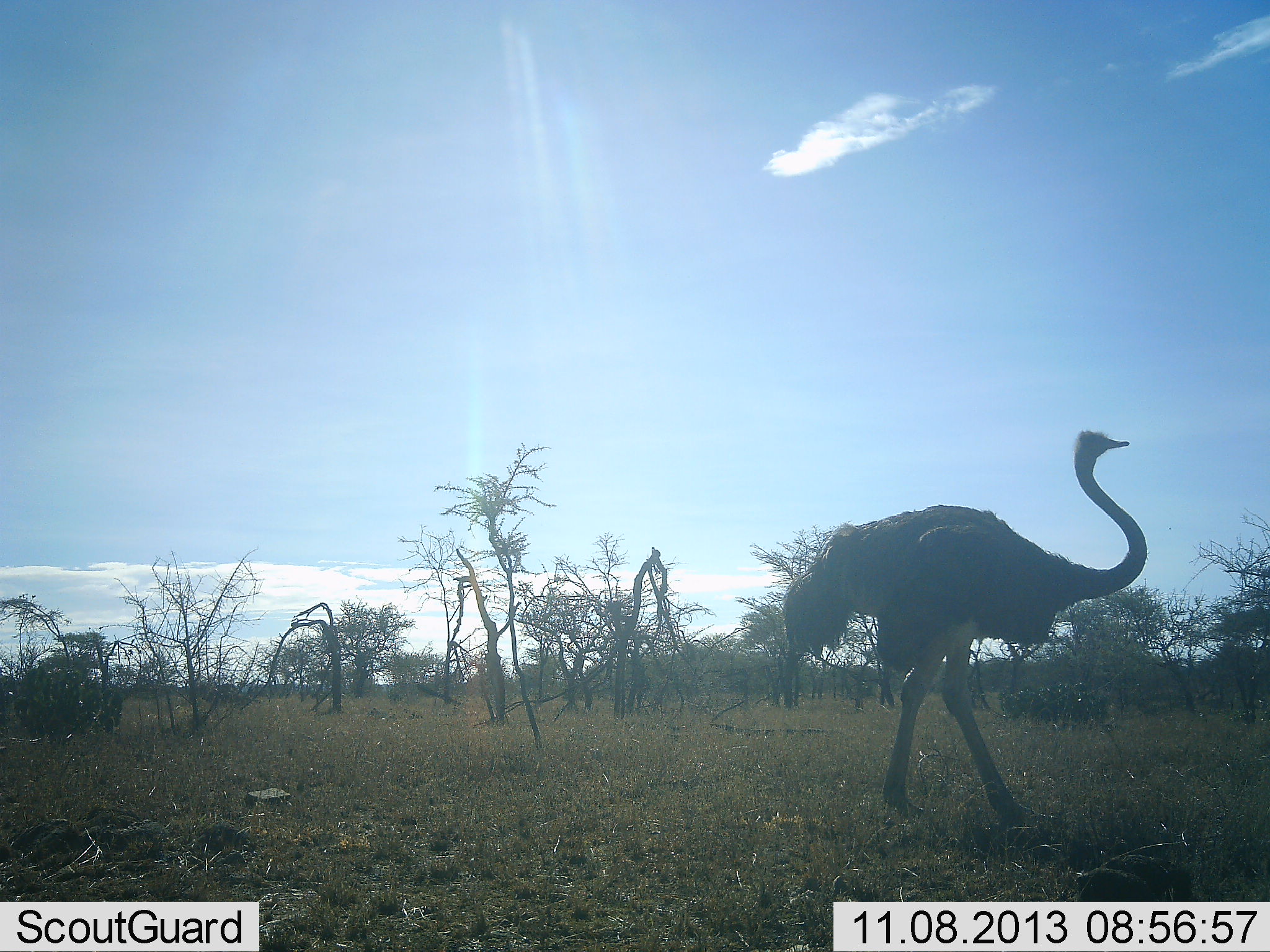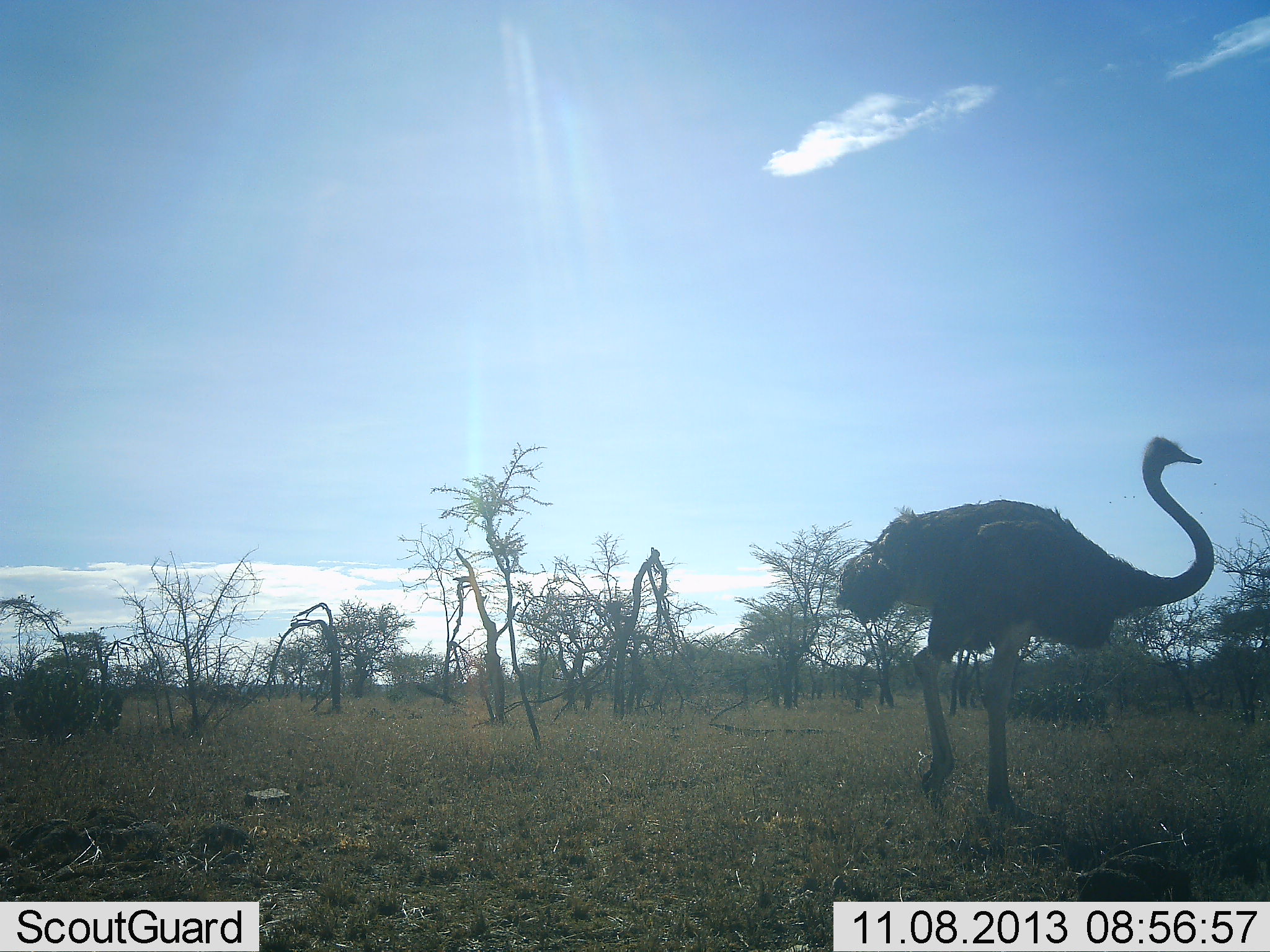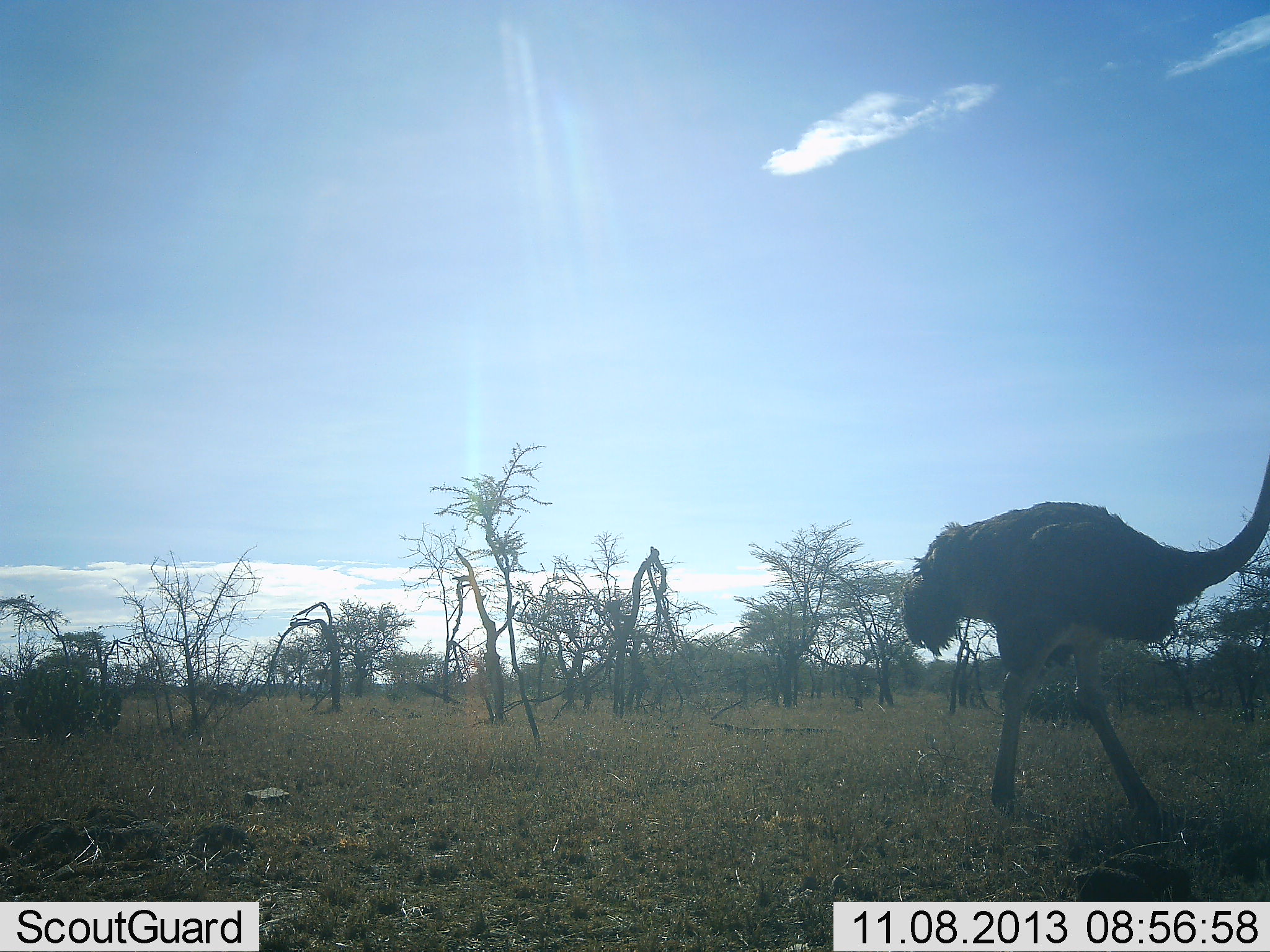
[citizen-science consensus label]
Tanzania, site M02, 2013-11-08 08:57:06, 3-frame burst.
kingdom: Animalia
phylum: Chordata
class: Aves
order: Struthioniformes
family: Struthionidae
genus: Struthio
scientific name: Struthio camelus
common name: ostrich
Ostrich (Struthio camelus), count 1. Behavior (volunteer vote fractions): standing 10%, resting 0%, moving 90%, interacting 0%. Young present (vote fraction): 0%. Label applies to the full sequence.